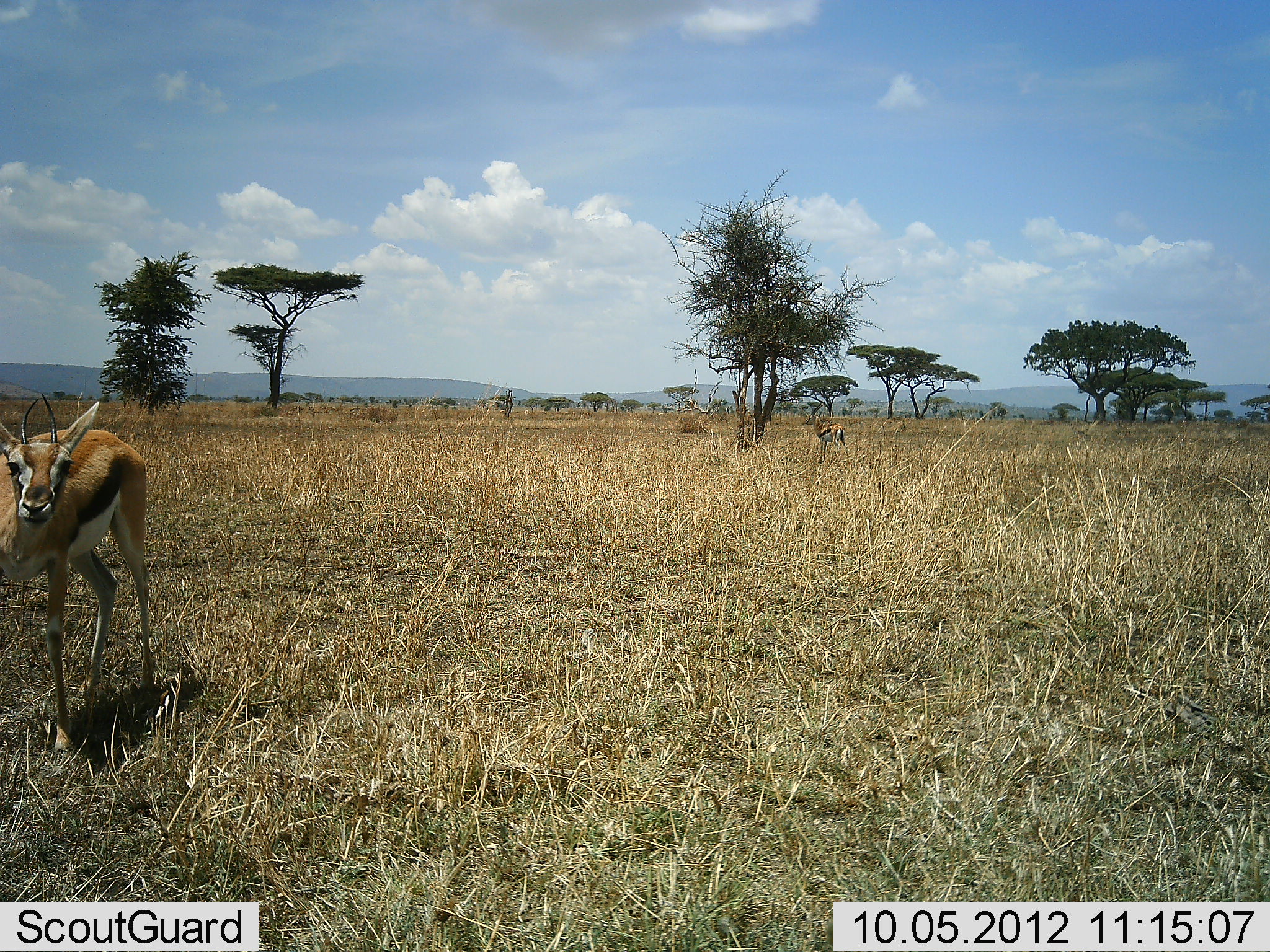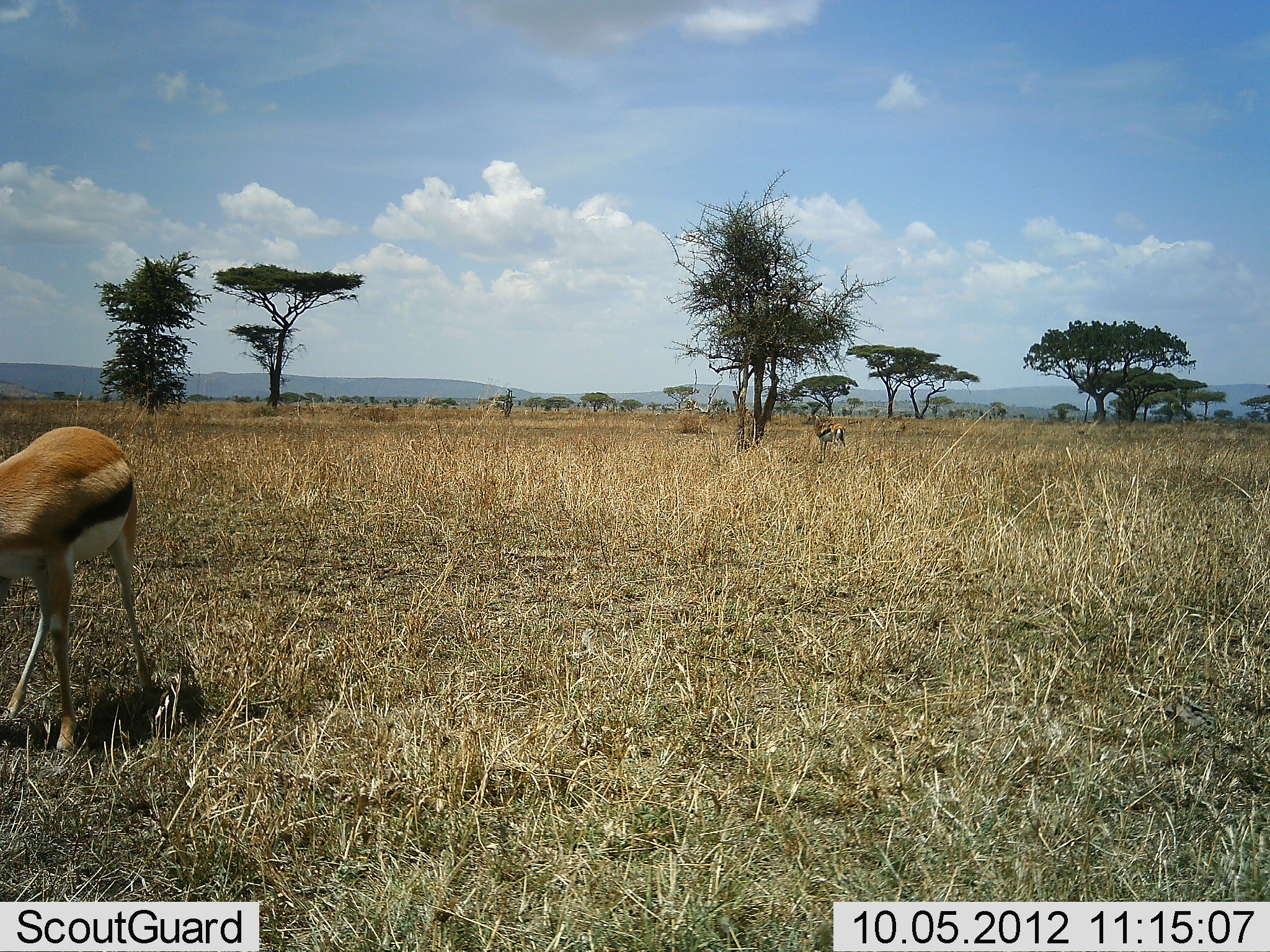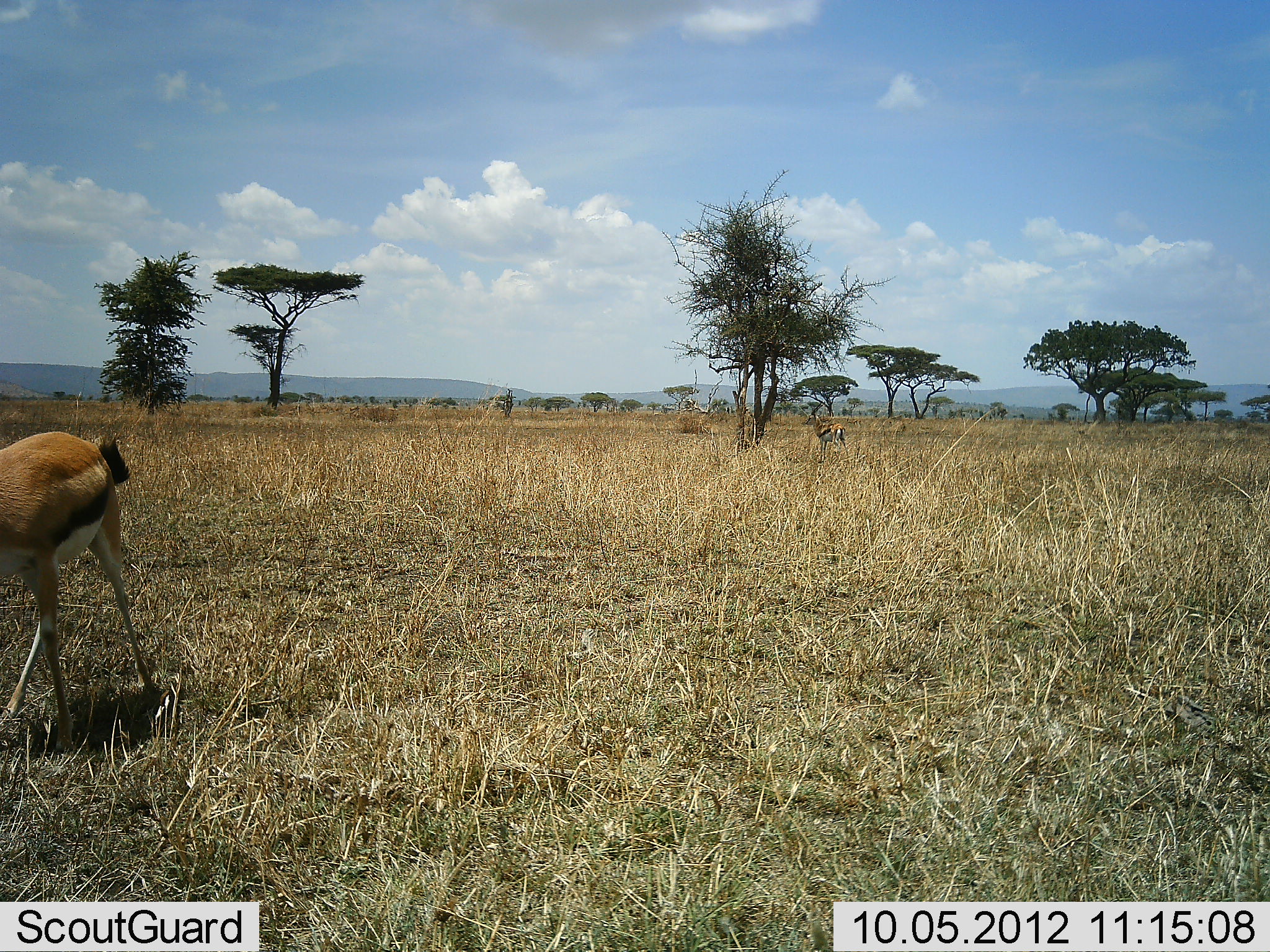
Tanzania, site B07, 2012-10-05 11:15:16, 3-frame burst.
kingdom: Animalia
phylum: Chordata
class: Mammalia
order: Artiodactyla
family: Bovidae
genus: Eudorcas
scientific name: Eudorcas thomsonii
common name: thomson's gazelle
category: gazellethomsons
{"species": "gazellethomsons (thomson's gazelle) (Eudorcas thomsonii)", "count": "2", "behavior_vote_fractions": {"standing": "100%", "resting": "10%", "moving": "0%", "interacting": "0%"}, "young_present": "0%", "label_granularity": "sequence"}